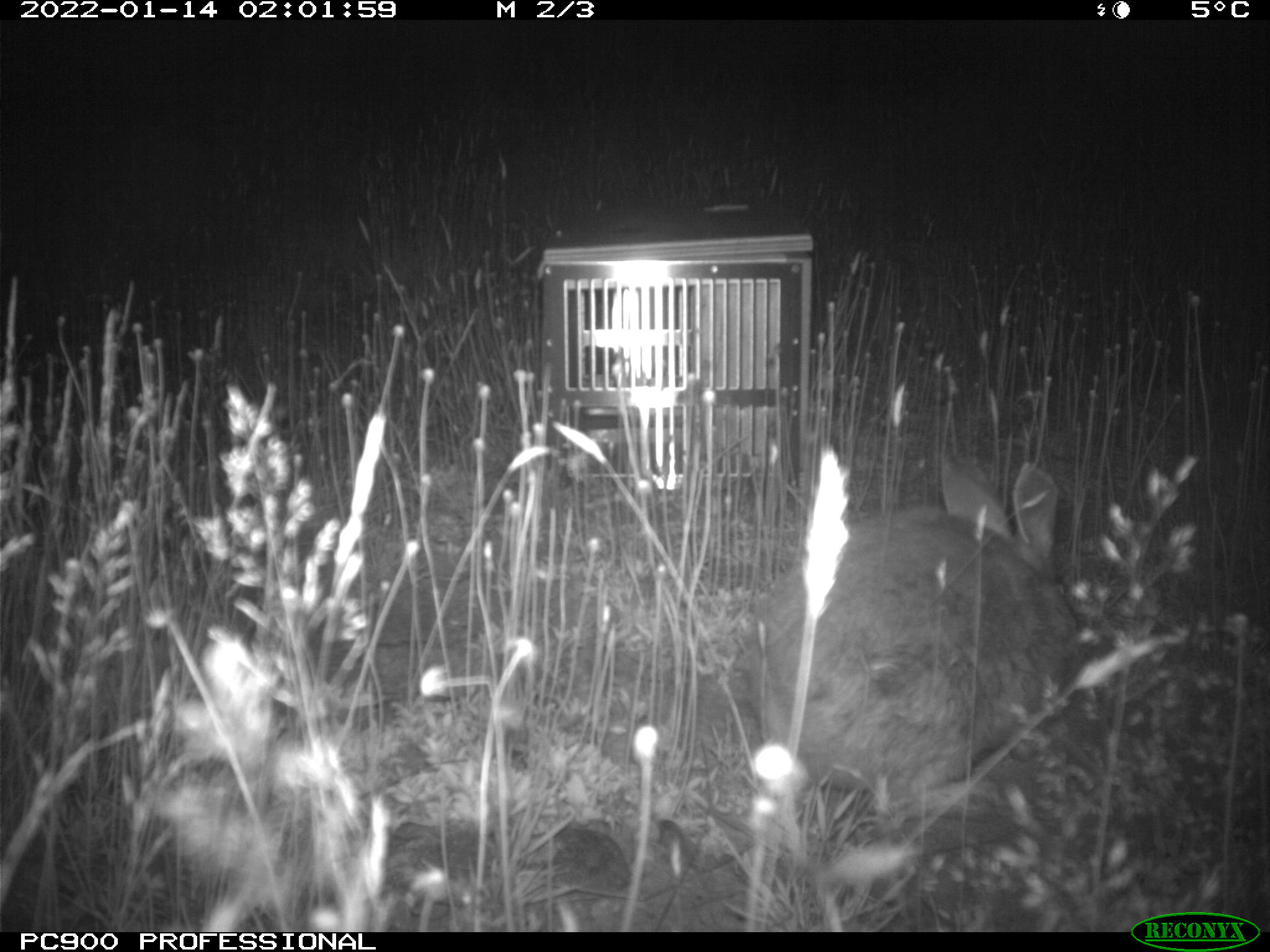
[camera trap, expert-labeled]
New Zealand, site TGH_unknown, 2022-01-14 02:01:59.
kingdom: Animalia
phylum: Chordata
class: Mammalia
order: Lagomorpha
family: Leporidae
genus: Oryctolagus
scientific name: Oryctolagus cuniculus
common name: european rabbit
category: rabbit